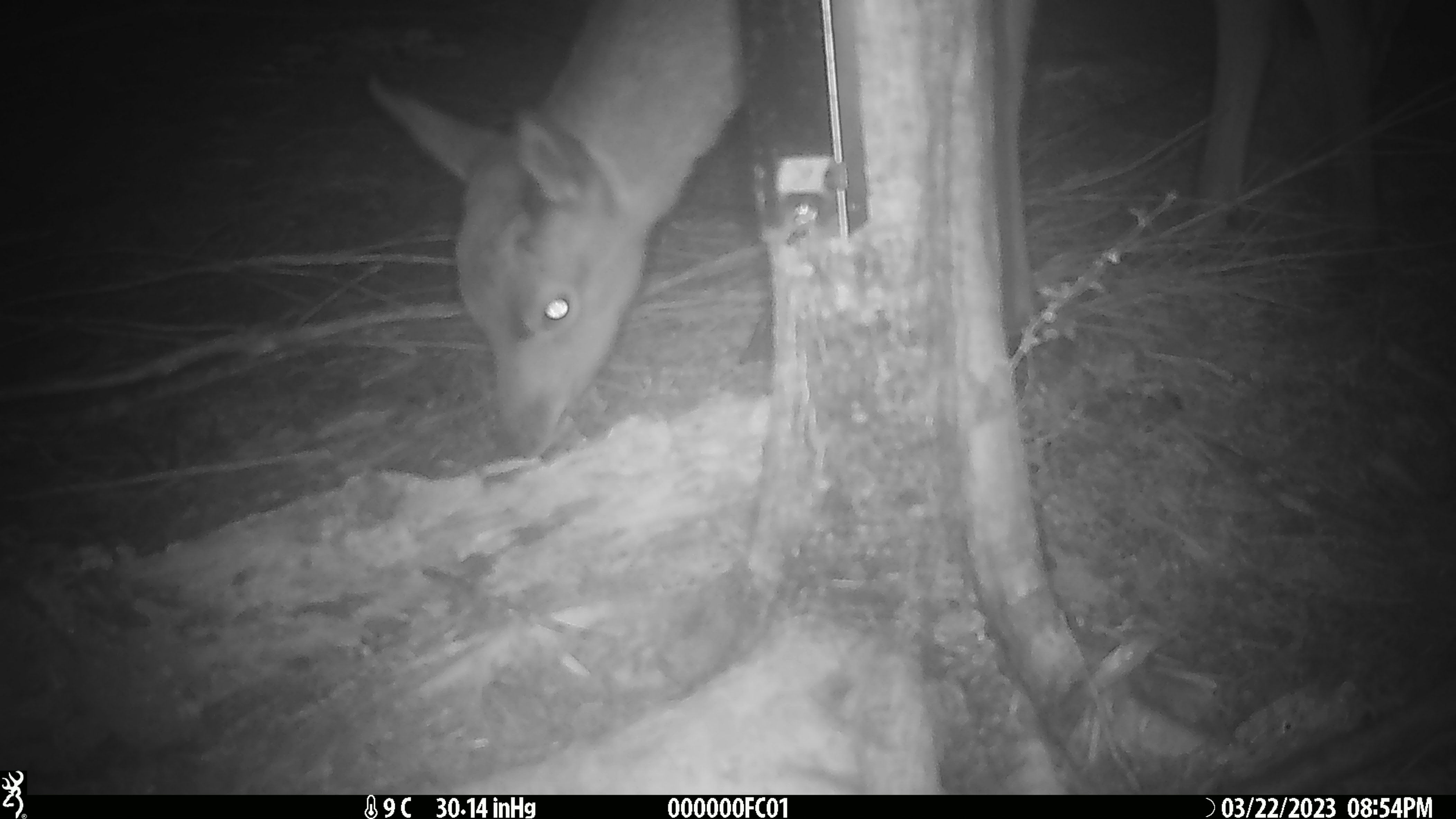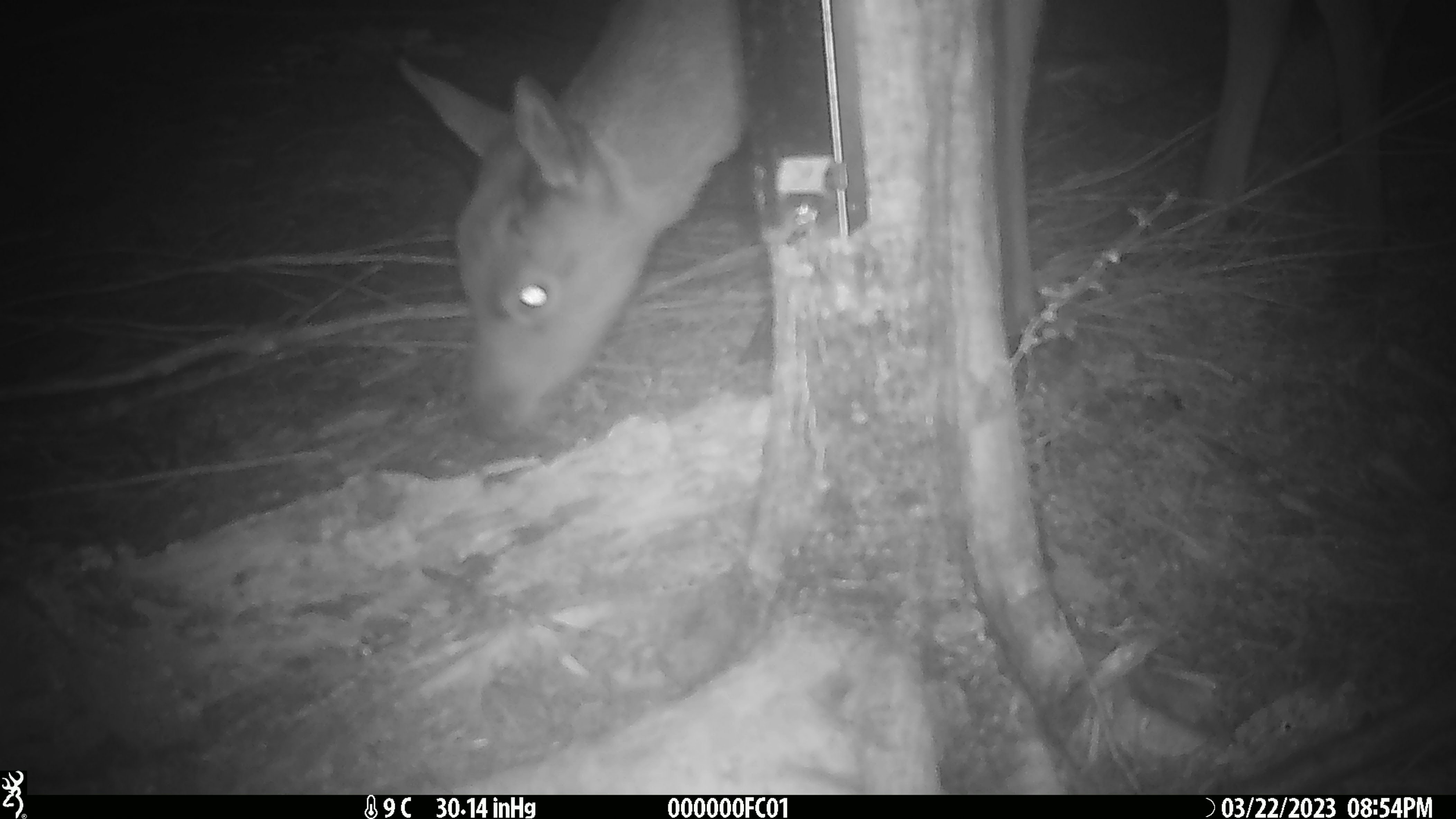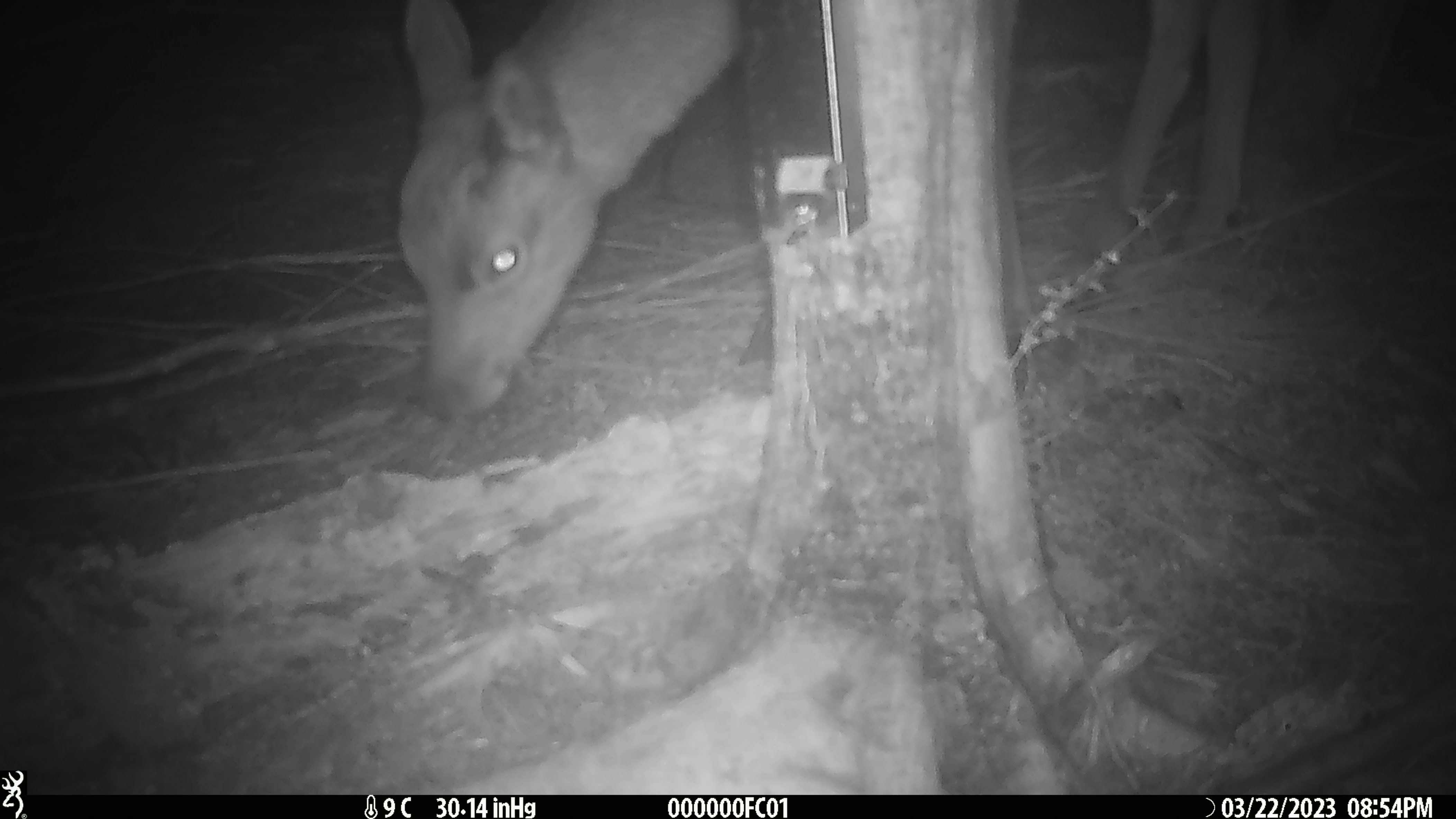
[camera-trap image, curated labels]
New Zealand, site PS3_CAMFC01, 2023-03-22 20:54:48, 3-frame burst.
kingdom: Animalia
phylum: Chordata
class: Mammalia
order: Artiodactyla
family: Cervidae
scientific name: Cervidae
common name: deer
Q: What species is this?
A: Deer (Cervidae).